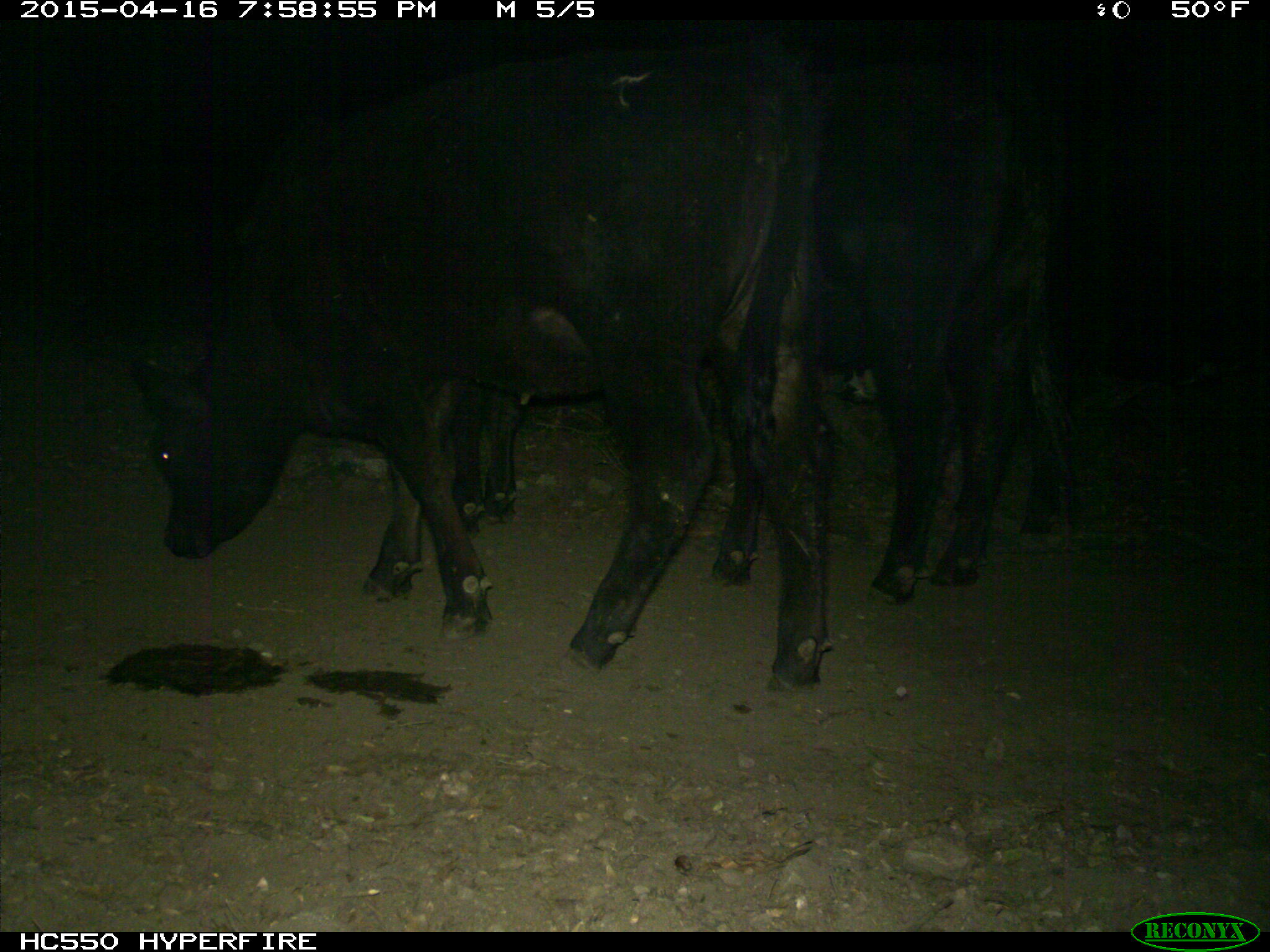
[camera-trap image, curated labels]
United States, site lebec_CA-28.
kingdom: Animalia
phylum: Chordata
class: Mammalia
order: Artiodactyla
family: Bovidae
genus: Bos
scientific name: Bos taurus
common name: domestic cow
Bos taurus (domestic cow).